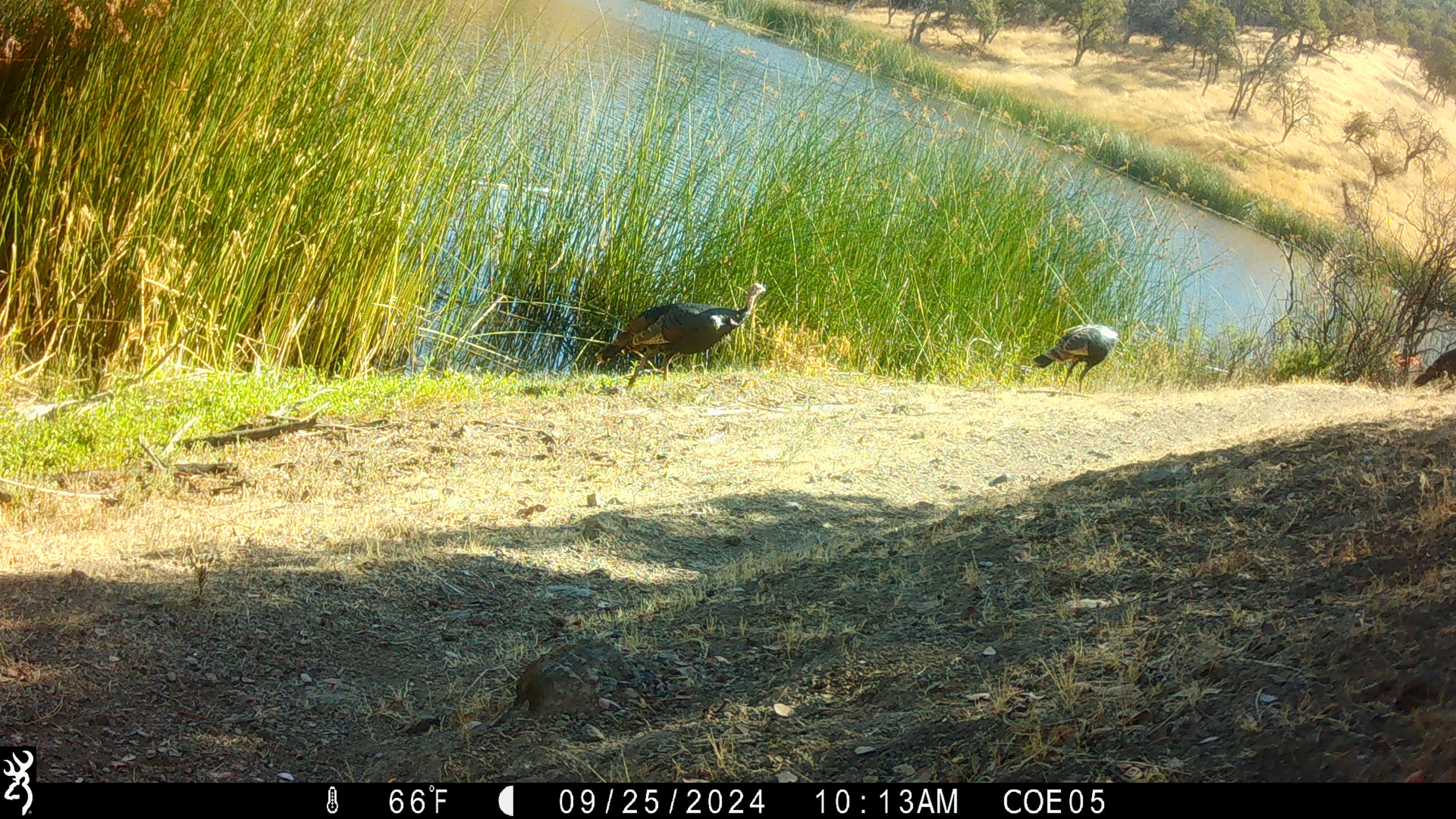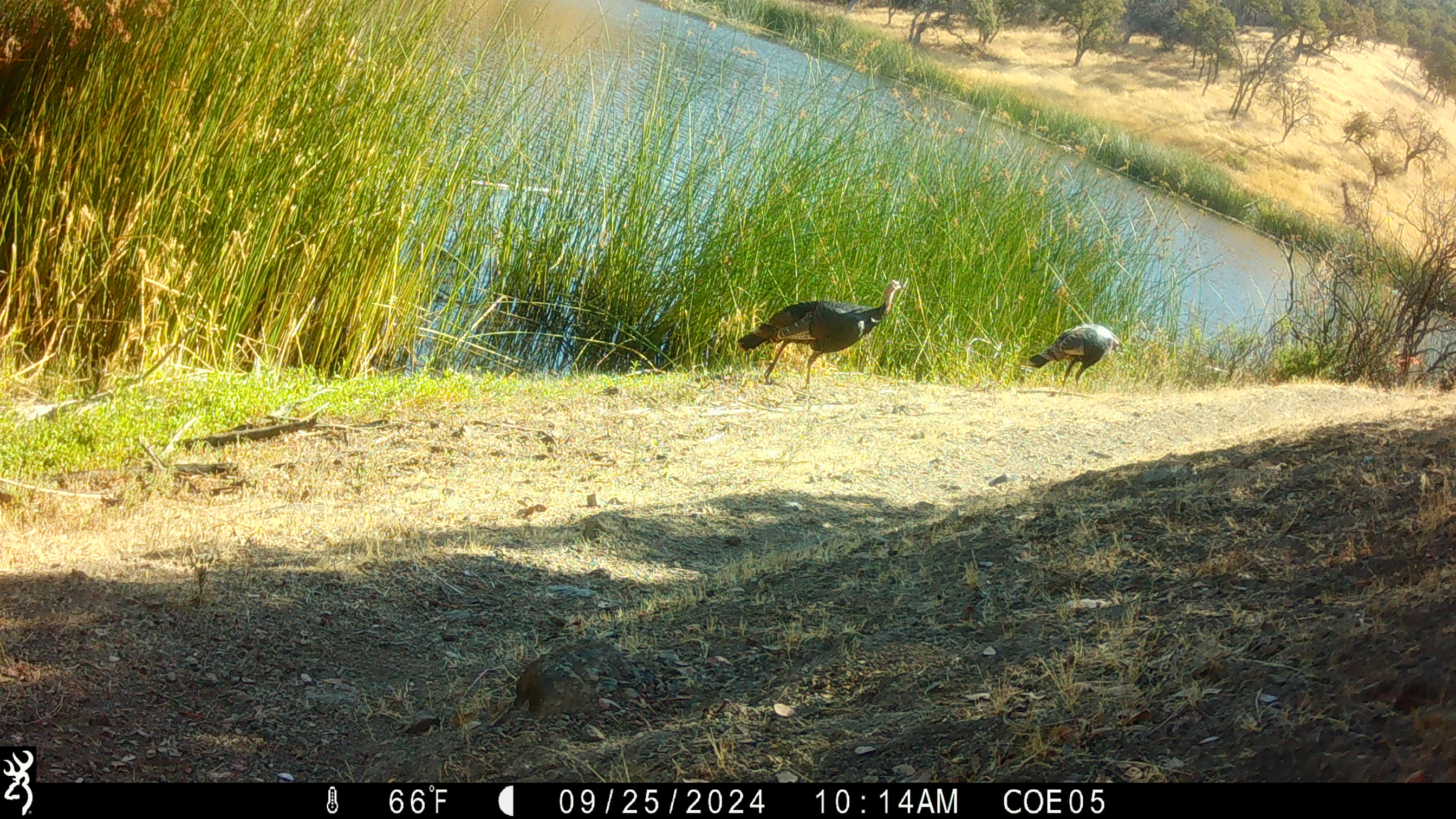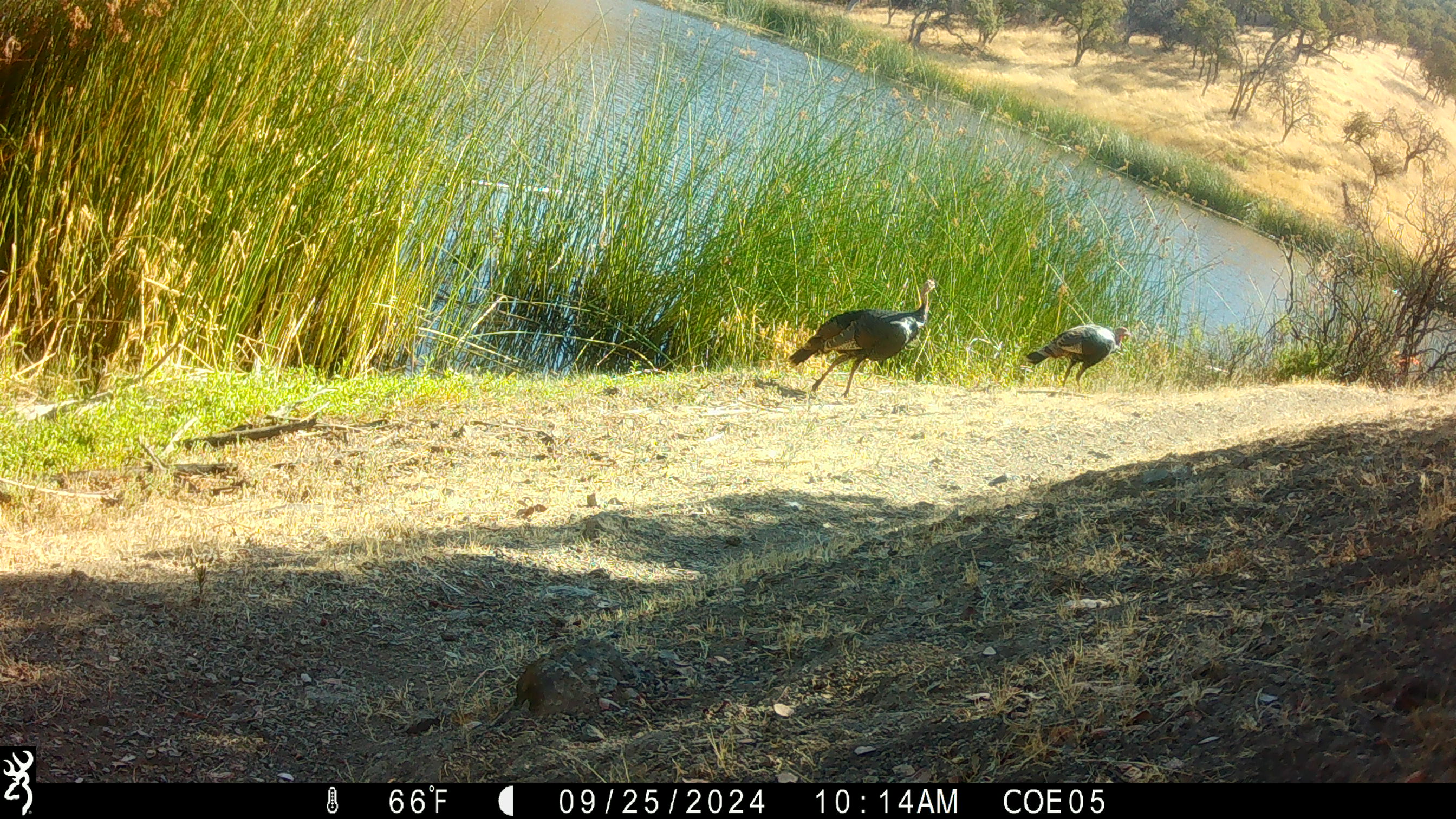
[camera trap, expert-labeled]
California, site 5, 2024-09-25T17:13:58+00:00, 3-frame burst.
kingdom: Animalia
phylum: Chordata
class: Aves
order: Galliformes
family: Phasianidae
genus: Meleagris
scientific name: Meleagris gallopavo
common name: turkey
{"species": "turkey (Meleagris gallopavo)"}